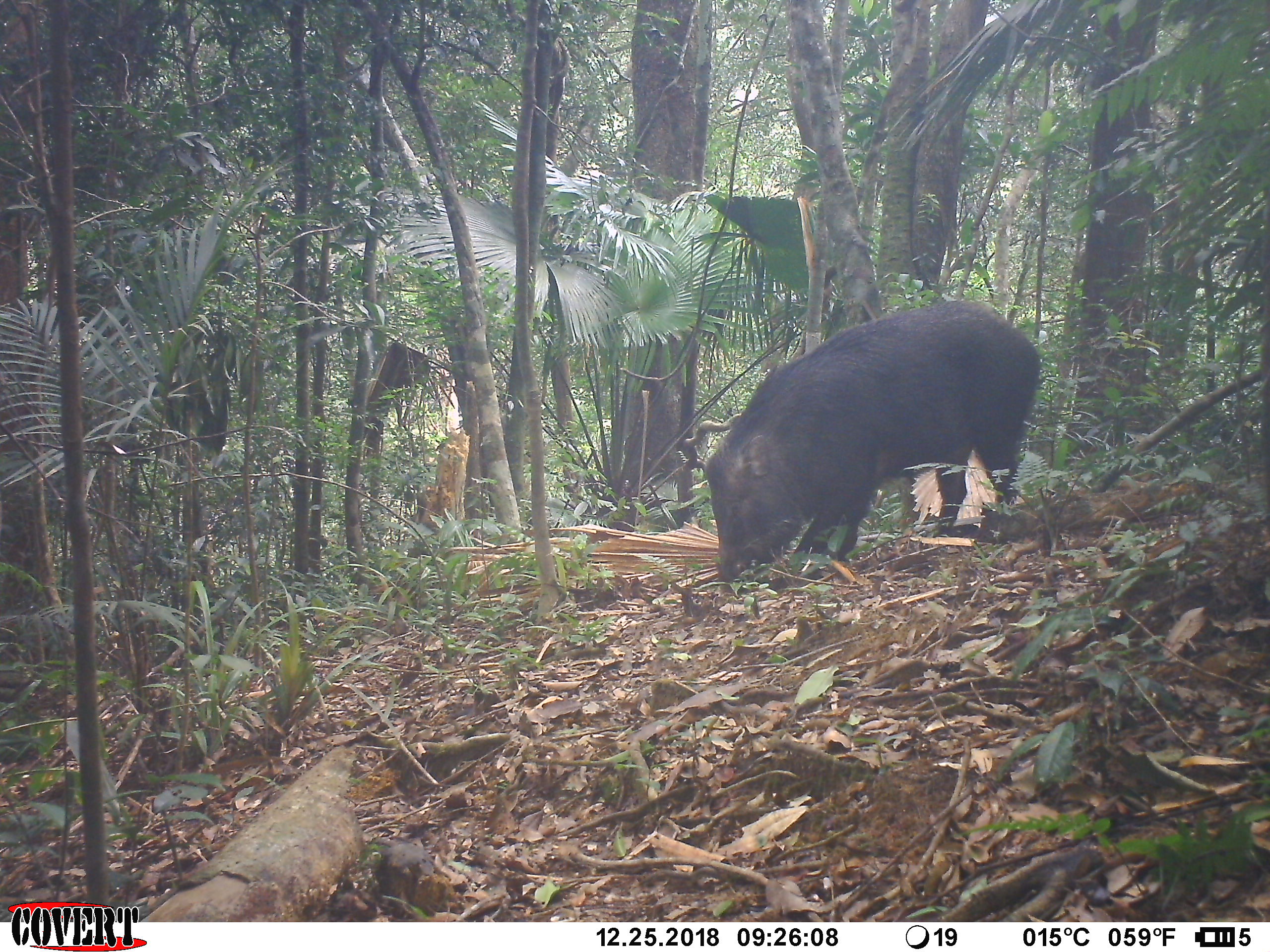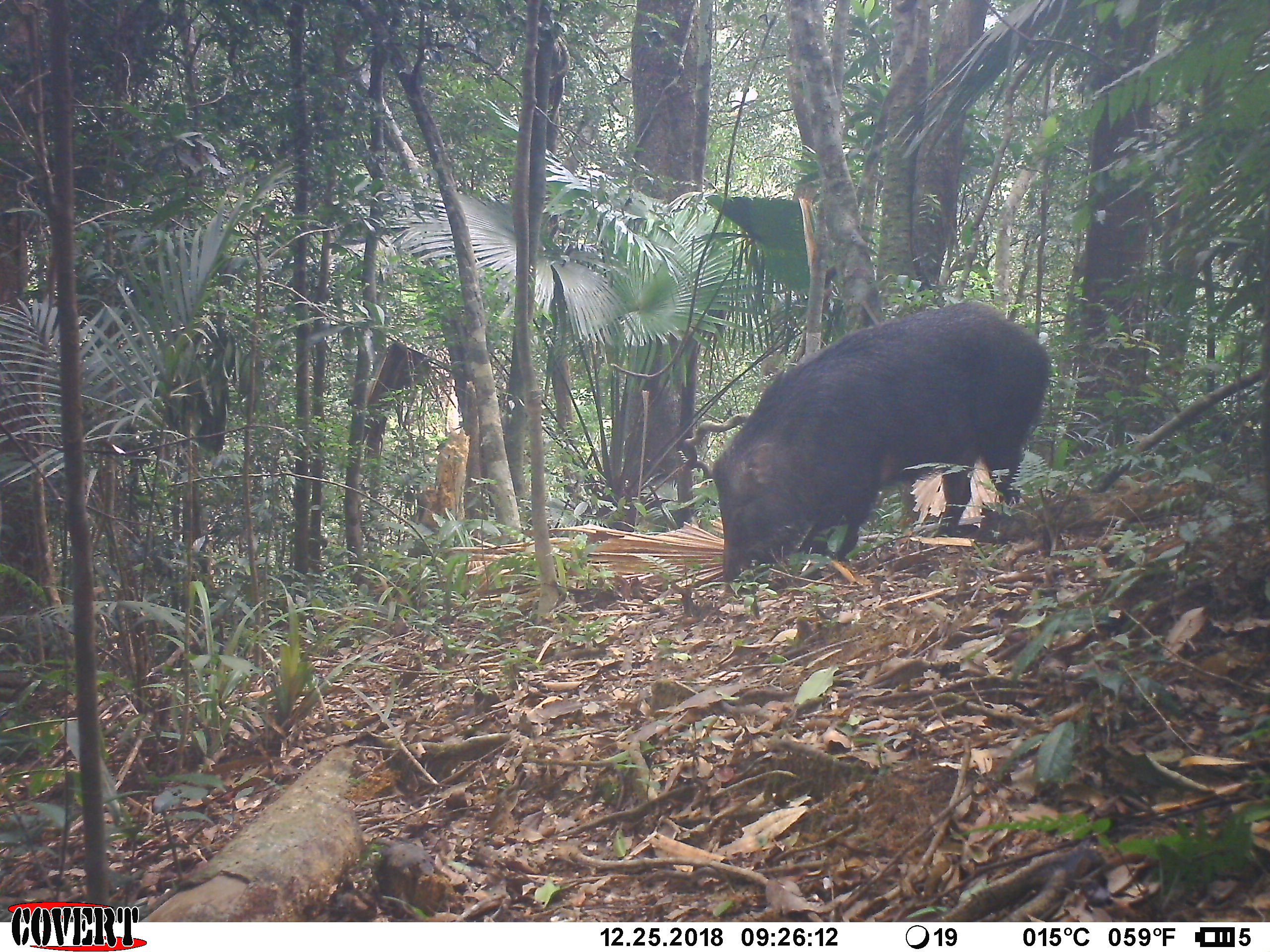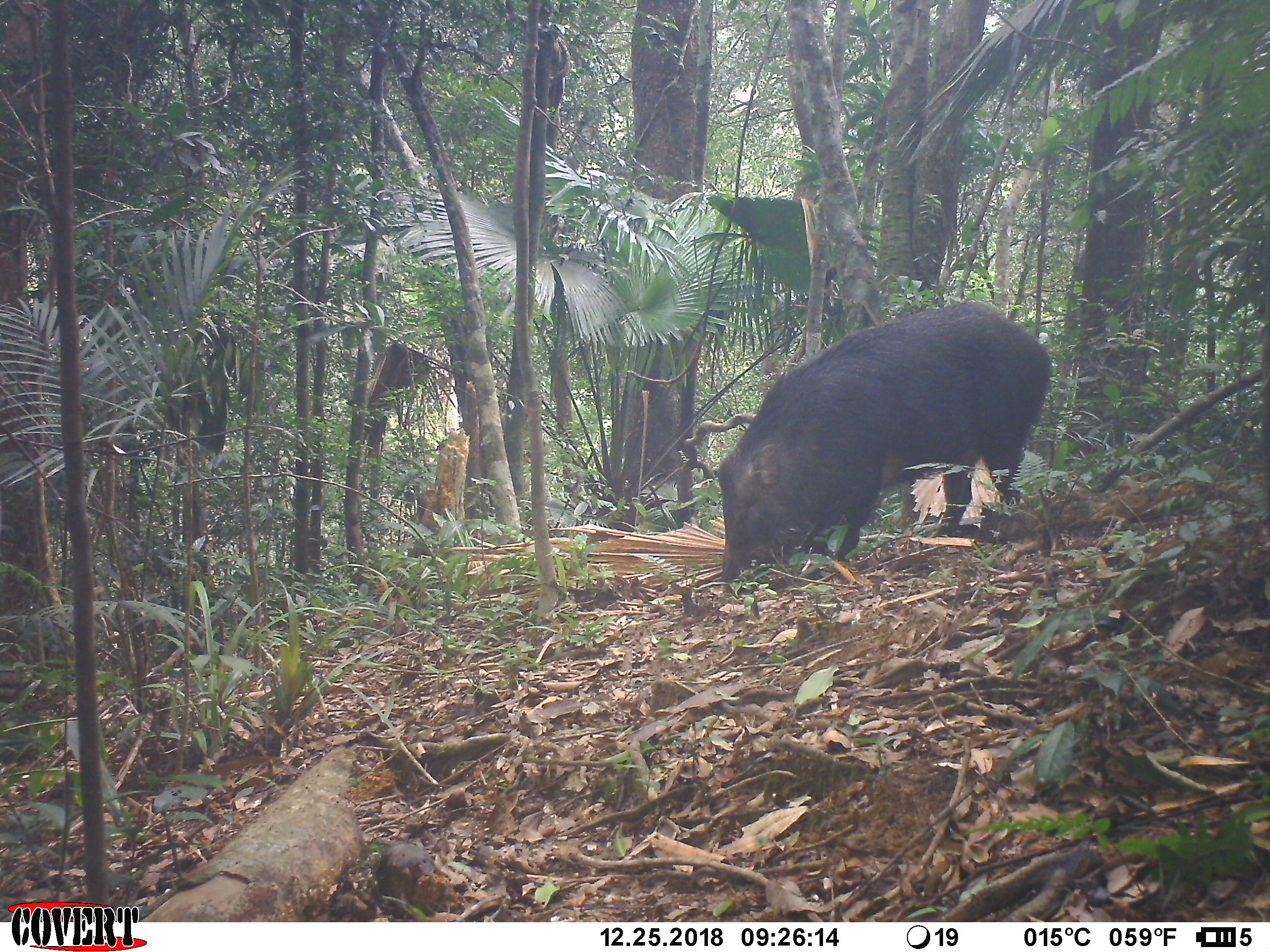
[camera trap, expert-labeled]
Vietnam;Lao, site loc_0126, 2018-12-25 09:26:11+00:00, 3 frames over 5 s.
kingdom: Animalia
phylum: Chordata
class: Mammalia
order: Artiodactyla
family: Suidae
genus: Sus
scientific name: Sus scrofa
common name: eurasian wild pig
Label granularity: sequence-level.